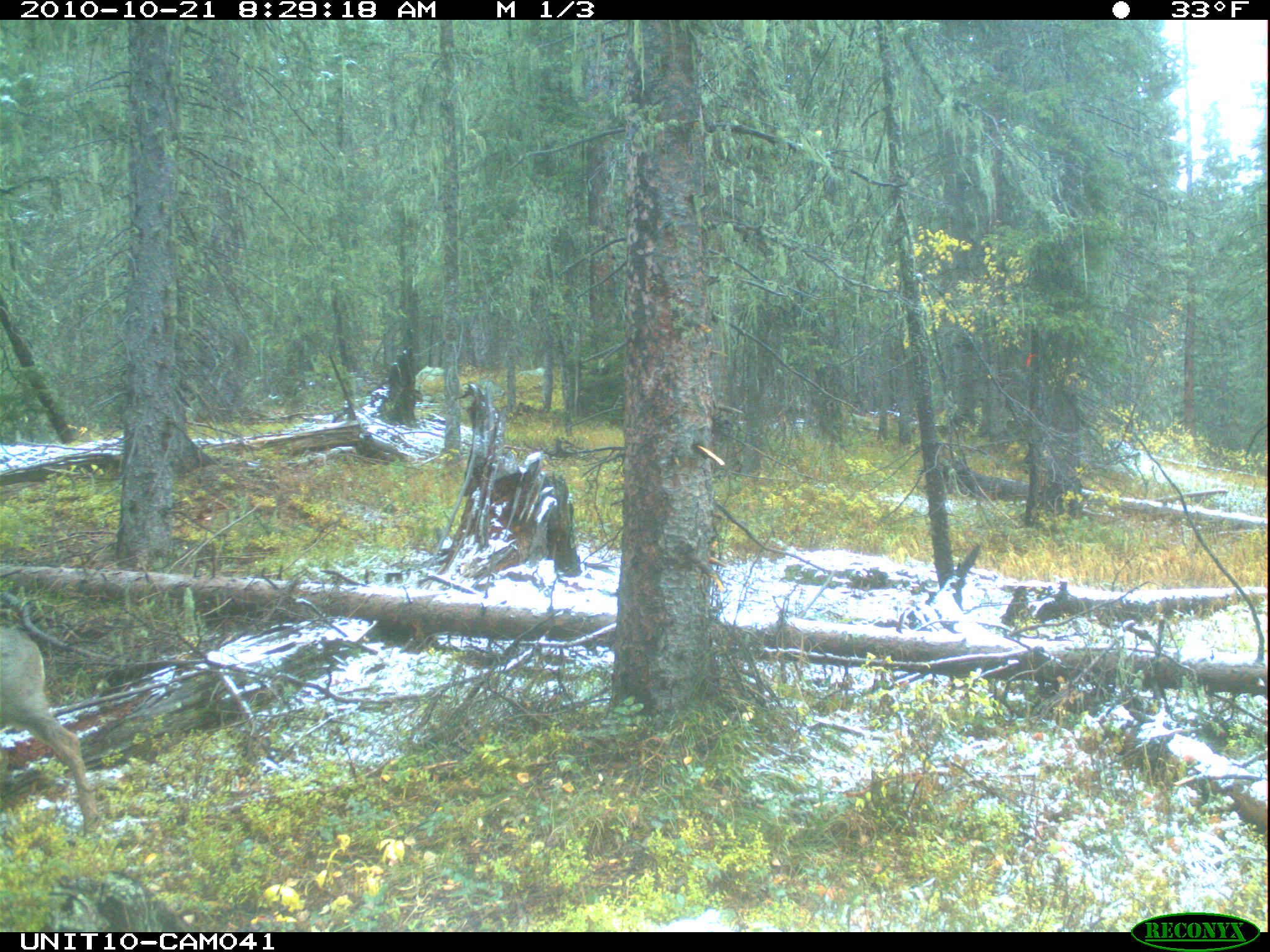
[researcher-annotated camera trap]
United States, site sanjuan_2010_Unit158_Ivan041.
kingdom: Animalia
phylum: Chordata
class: Mammalia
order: Artiodactyla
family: Cervidae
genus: Odocoileus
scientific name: Odocoileus hemionus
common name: mule deer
Odocoileus hemionus (mule deer).